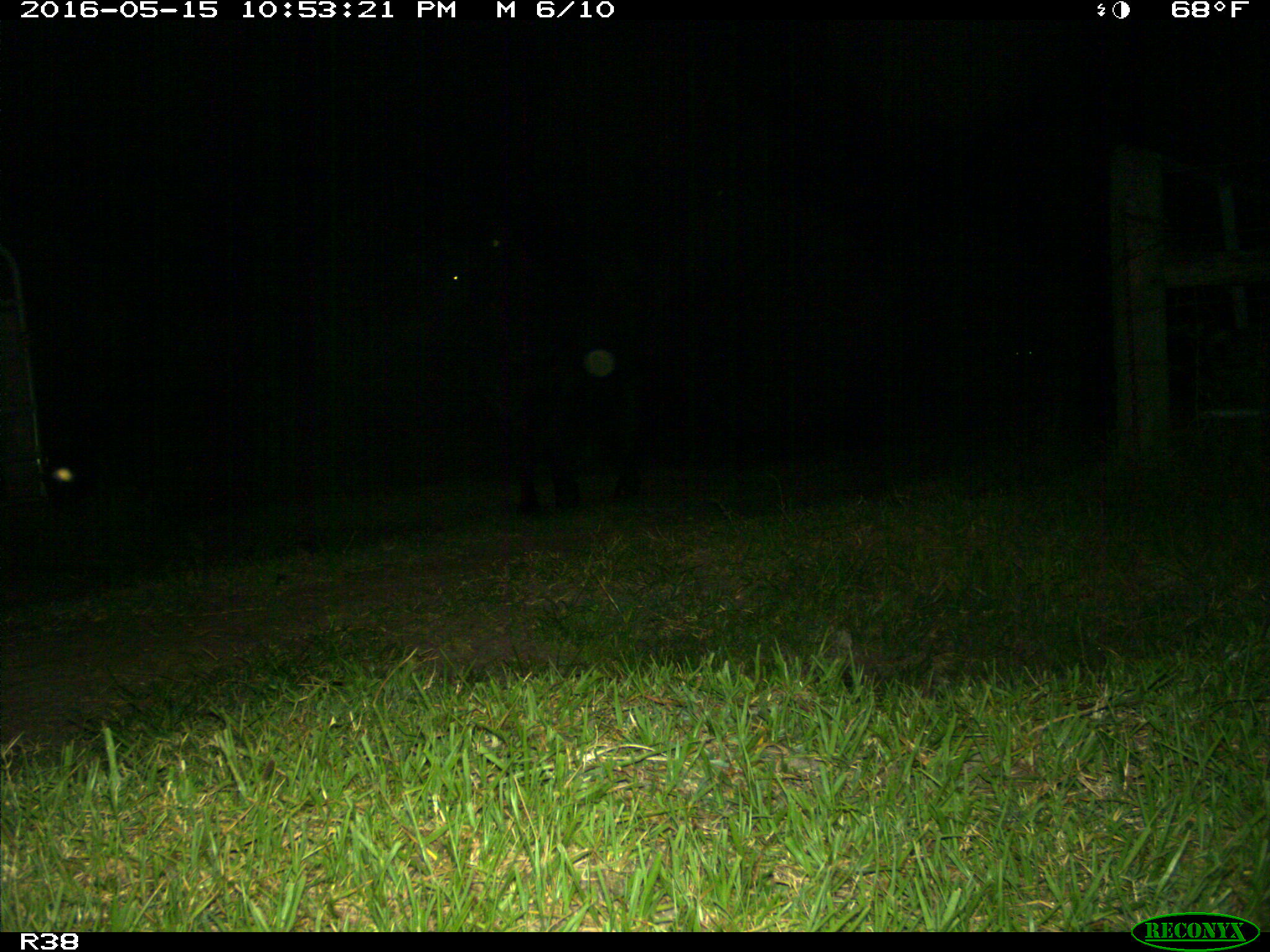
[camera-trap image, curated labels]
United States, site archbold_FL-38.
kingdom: Animalia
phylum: Chordata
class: Mammalia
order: Artiodactyla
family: Bovidae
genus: Bos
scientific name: Bos taurus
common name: domestic cow